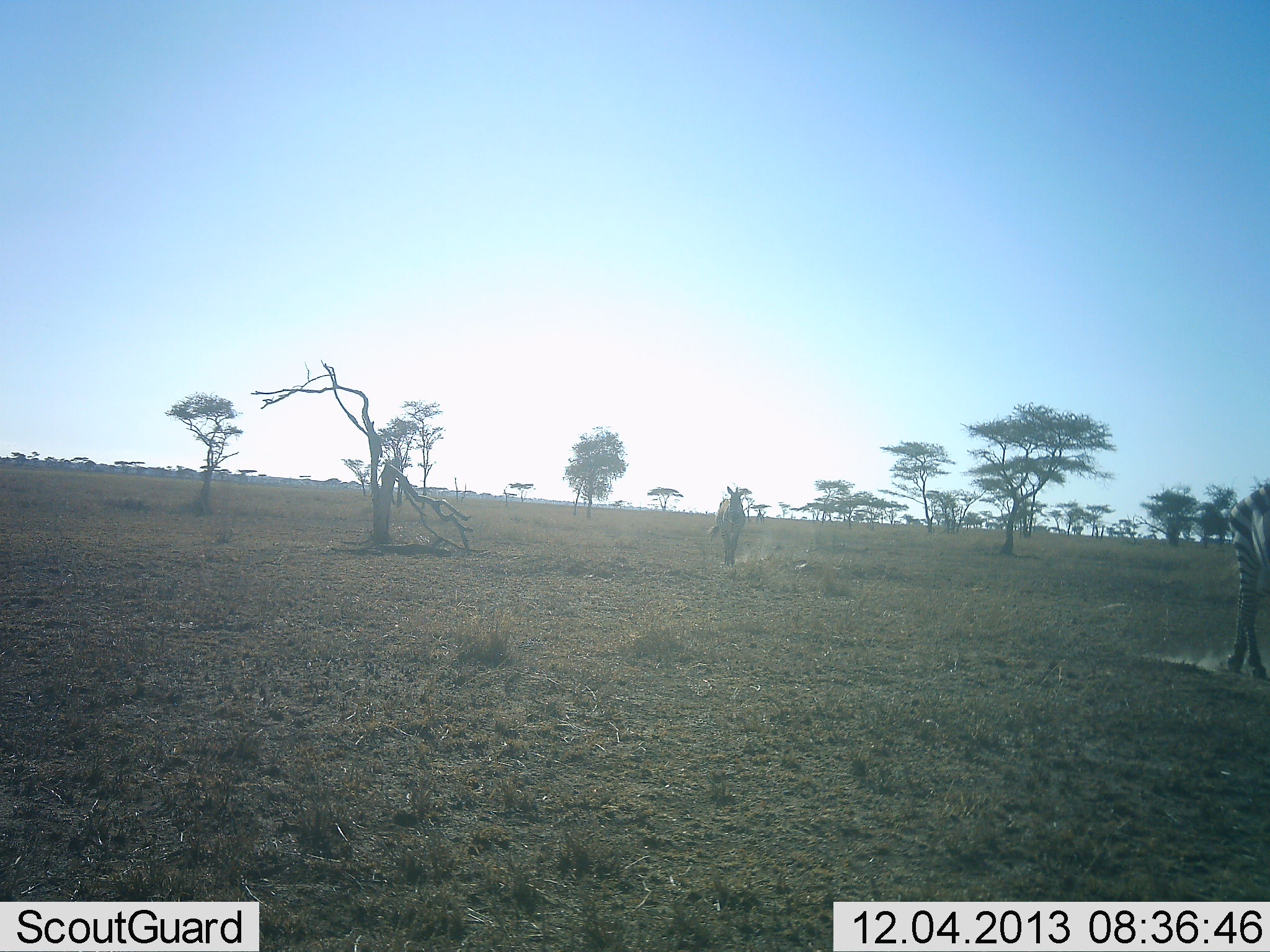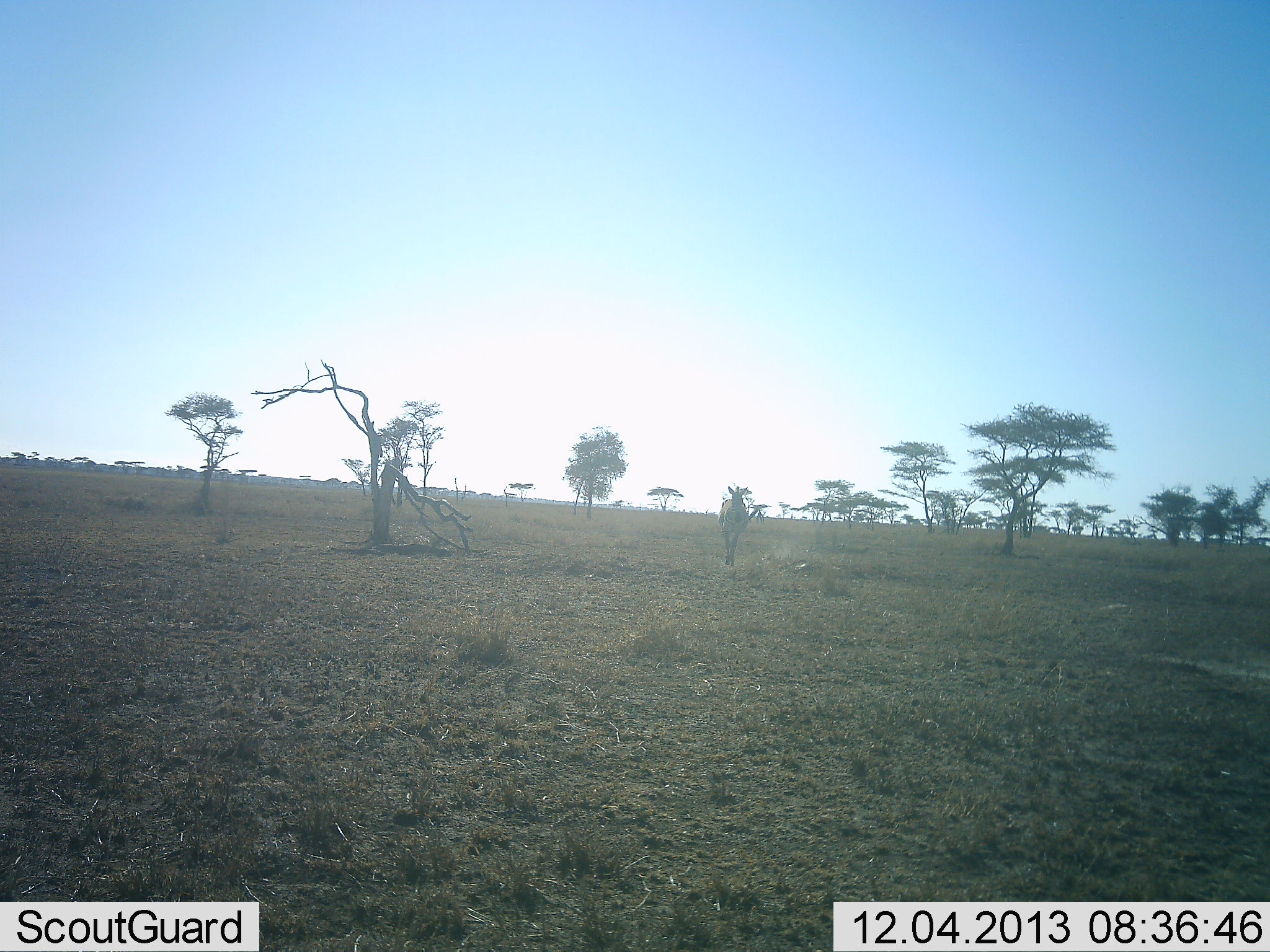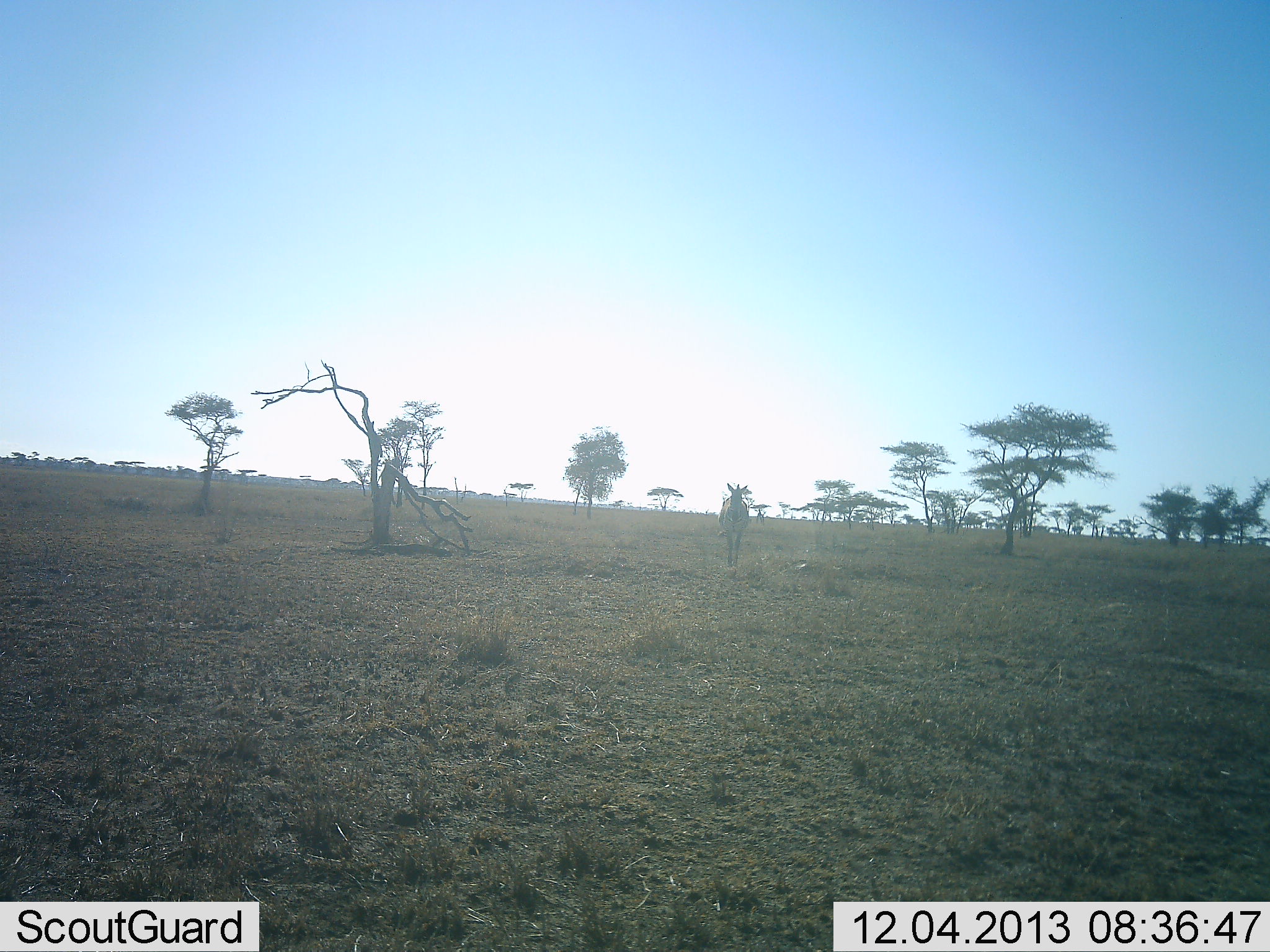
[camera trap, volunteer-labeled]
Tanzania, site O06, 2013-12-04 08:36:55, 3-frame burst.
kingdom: Animalia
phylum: Chordata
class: Mammalia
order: Perissodactyla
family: Equidae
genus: Equus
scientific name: Equus quagga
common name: plains zebra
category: zebra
Zebra (plains zebra) (Equus quagga), count 2. Behavior (volunteer vote fractions): standing 20%, resting 0%, moving 100%, interacting 0%. Young present (vote fraction): 0%. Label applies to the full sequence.